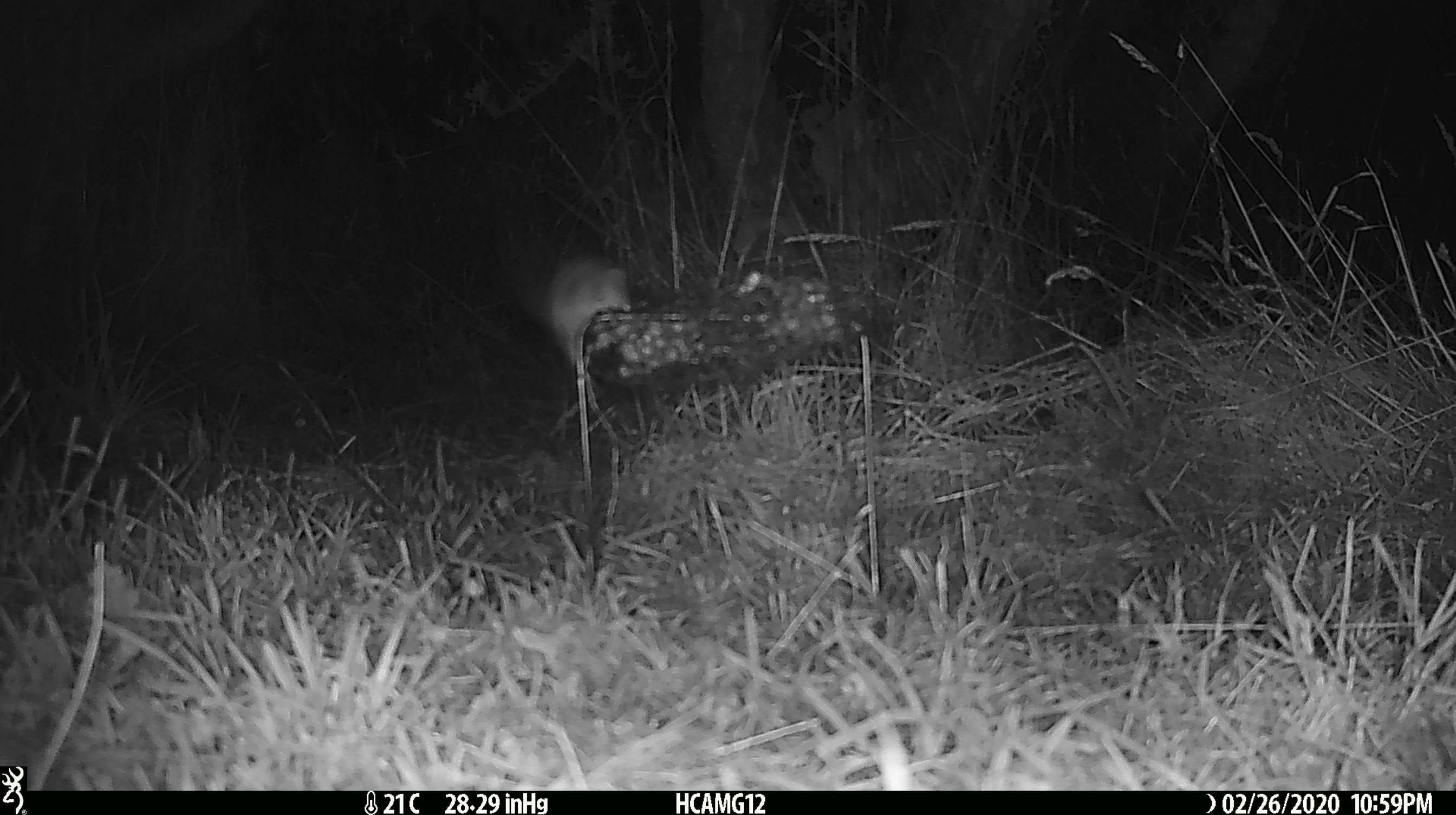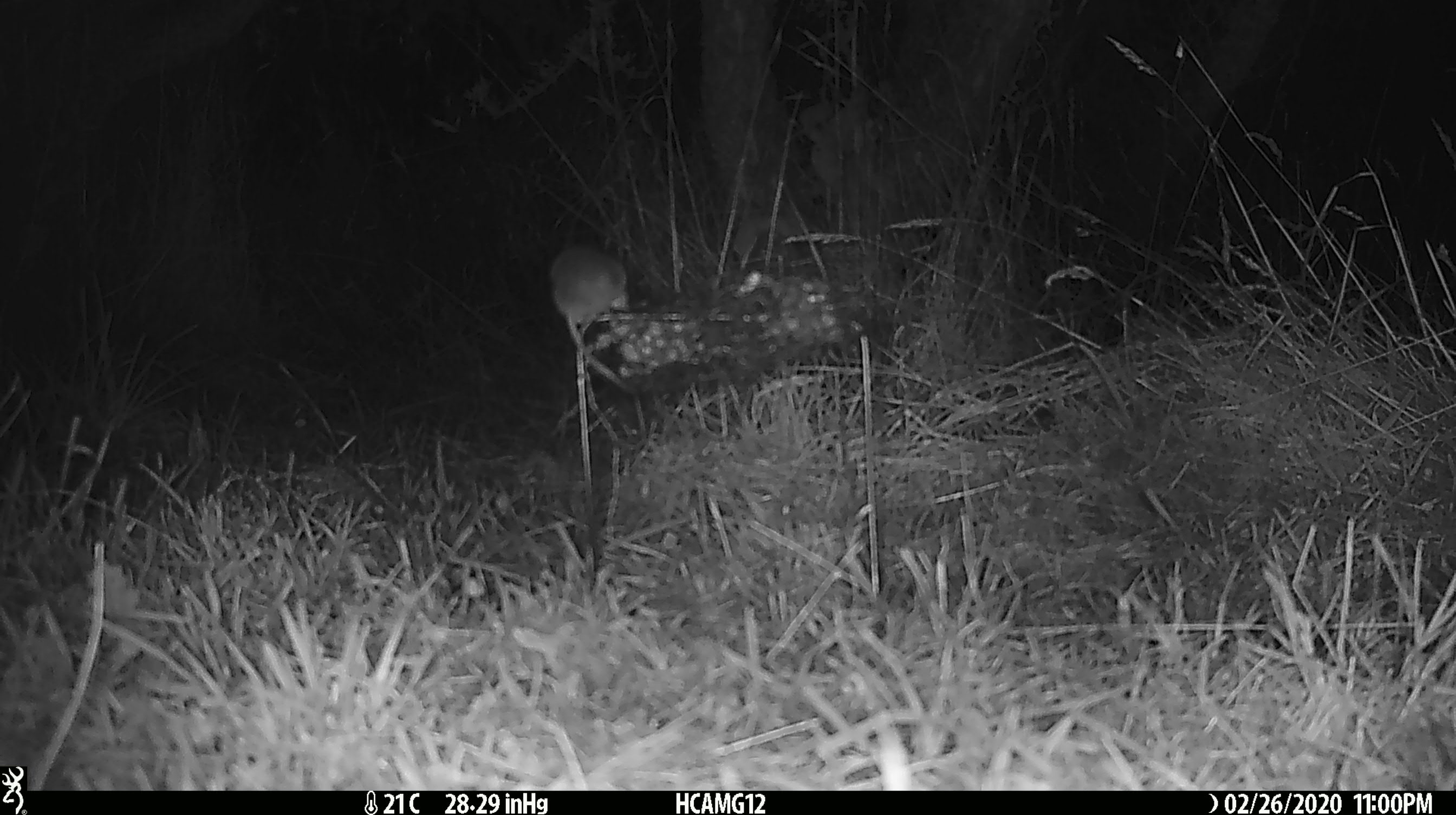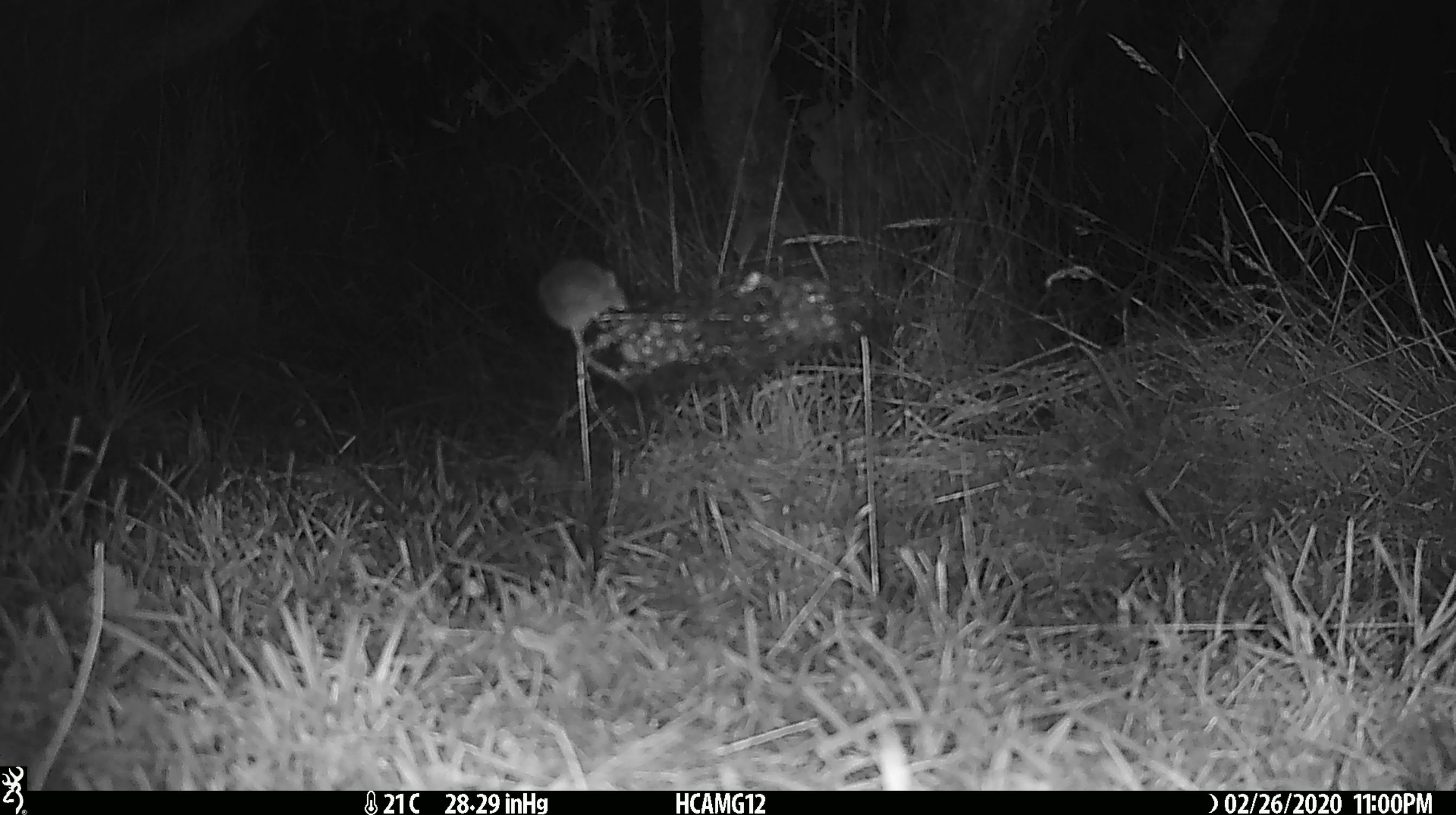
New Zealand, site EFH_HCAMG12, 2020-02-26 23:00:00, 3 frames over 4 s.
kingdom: Animalia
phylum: Chordata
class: Mammalia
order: Rodentia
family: Muridae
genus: Mus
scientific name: Mus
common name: mouse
Mouse (Mus).